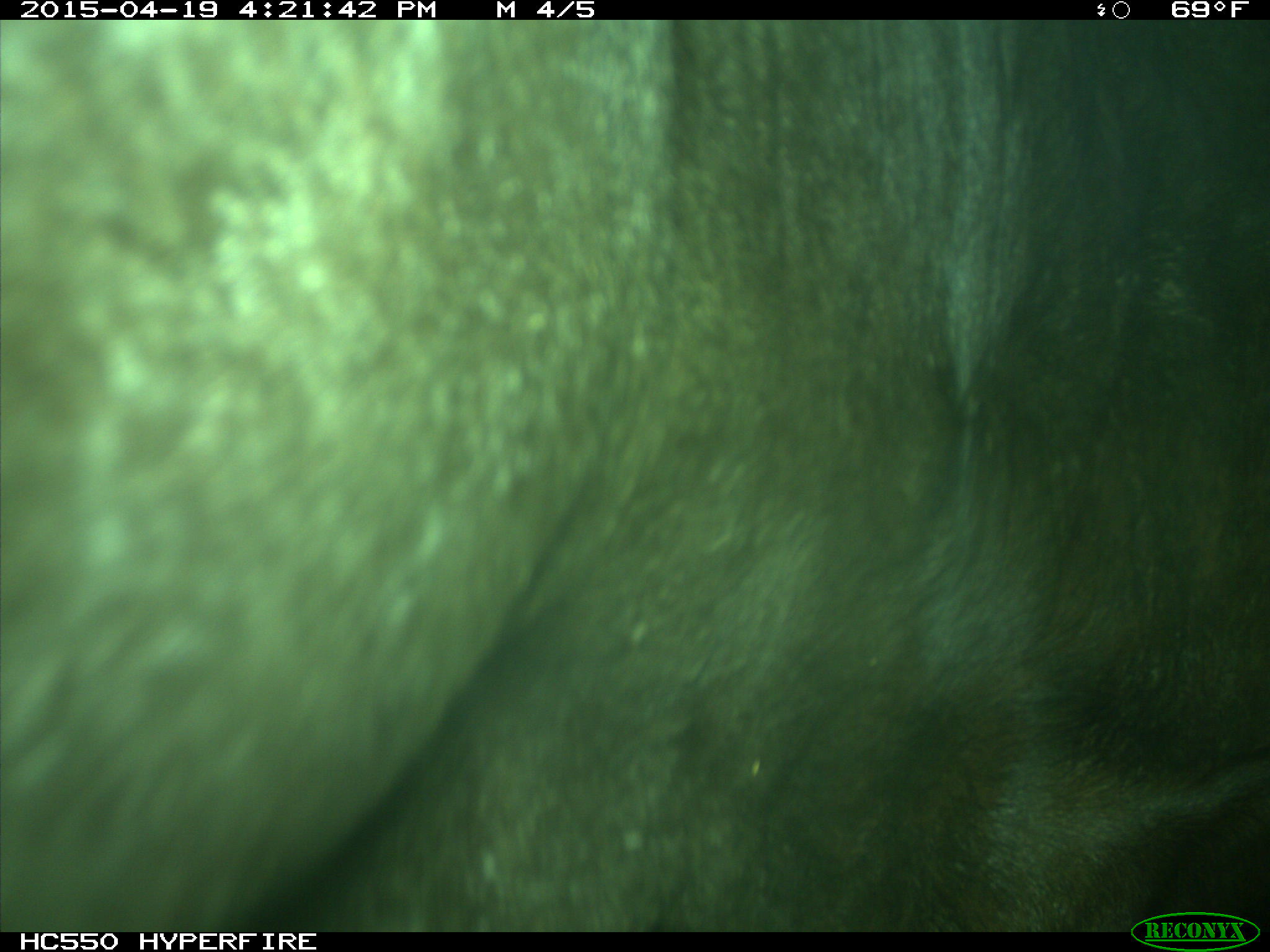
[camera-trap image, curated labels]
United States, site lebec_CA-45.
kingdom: Animalia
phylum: Chordata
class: Mammalia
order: Artiodactyla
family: Bovidae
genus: Bos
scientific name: Bos taurus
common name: domestic cow